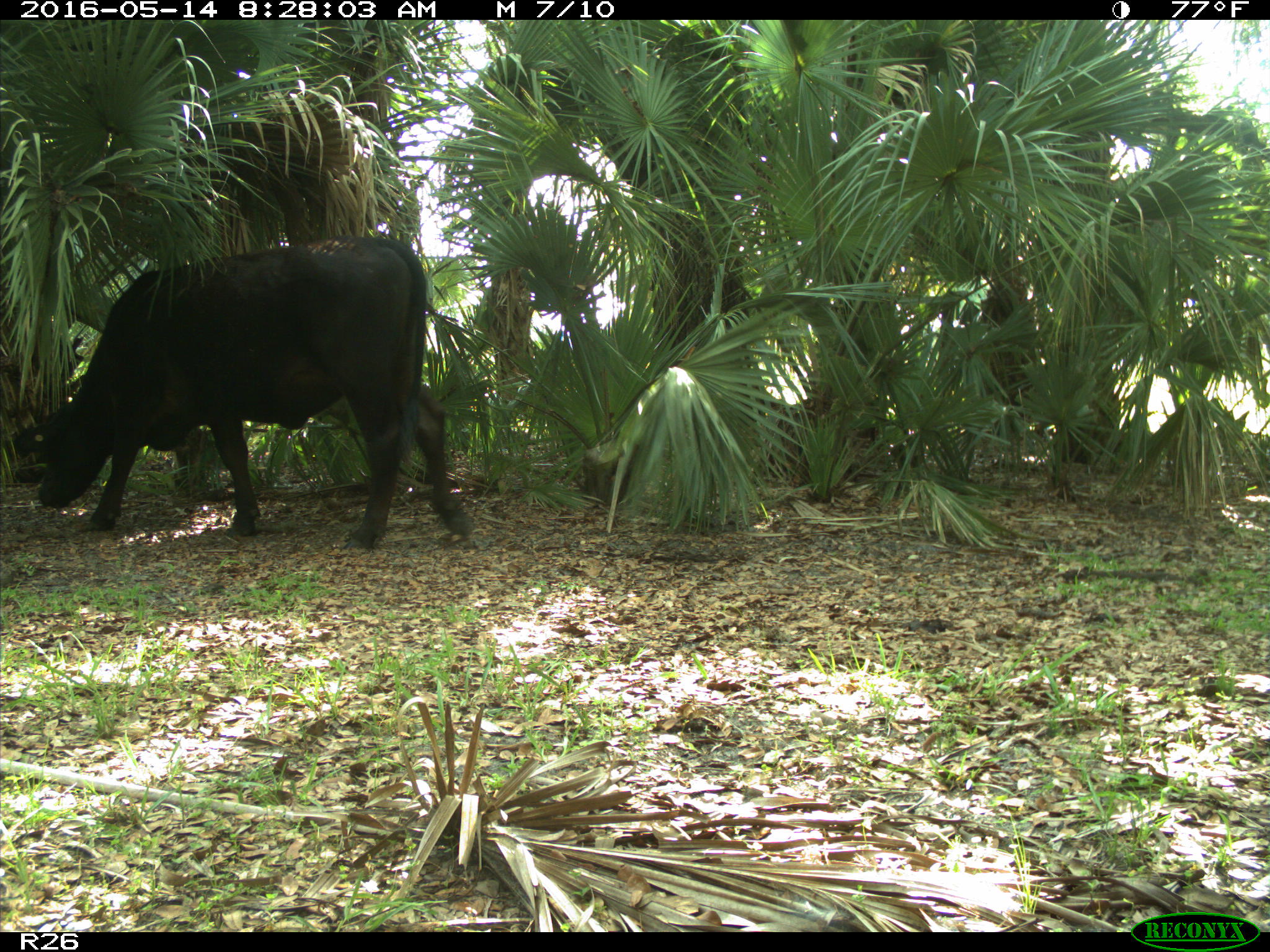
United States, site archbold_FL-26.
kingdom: Animalia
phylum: Chordata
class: Mammalia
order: Artiodactyla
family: Bovidae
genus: Bos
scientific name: Bos taurus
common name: domestic cow